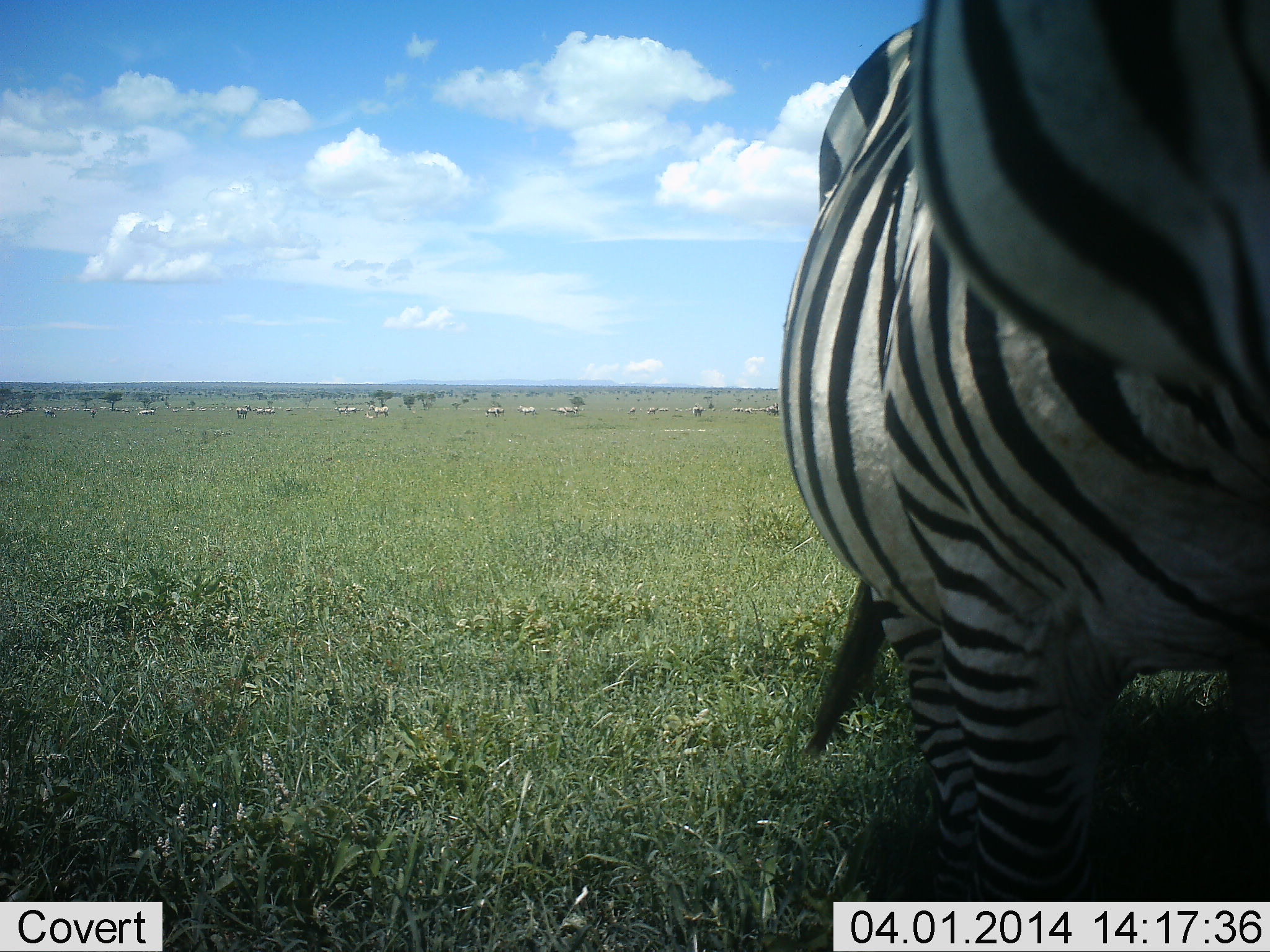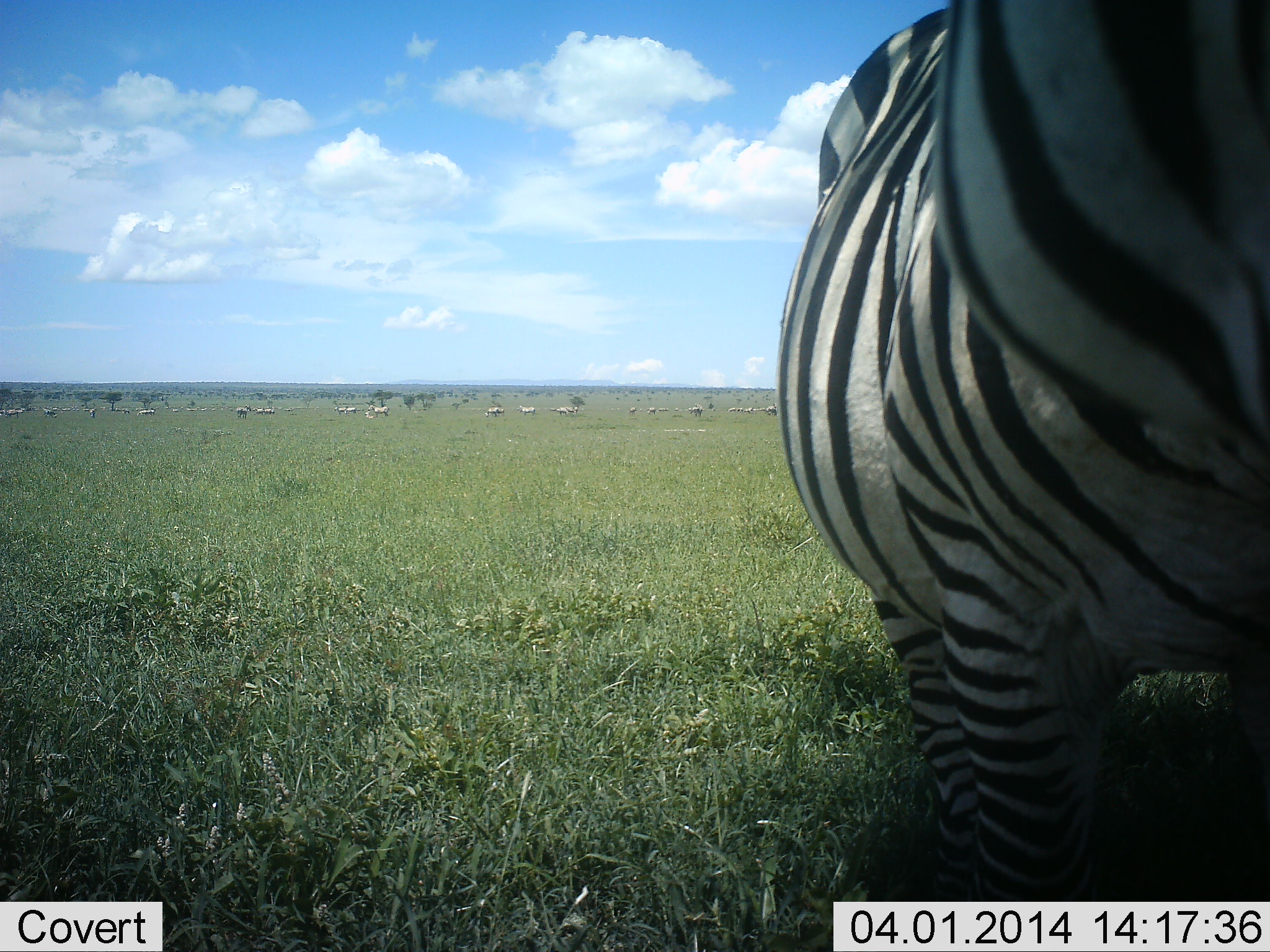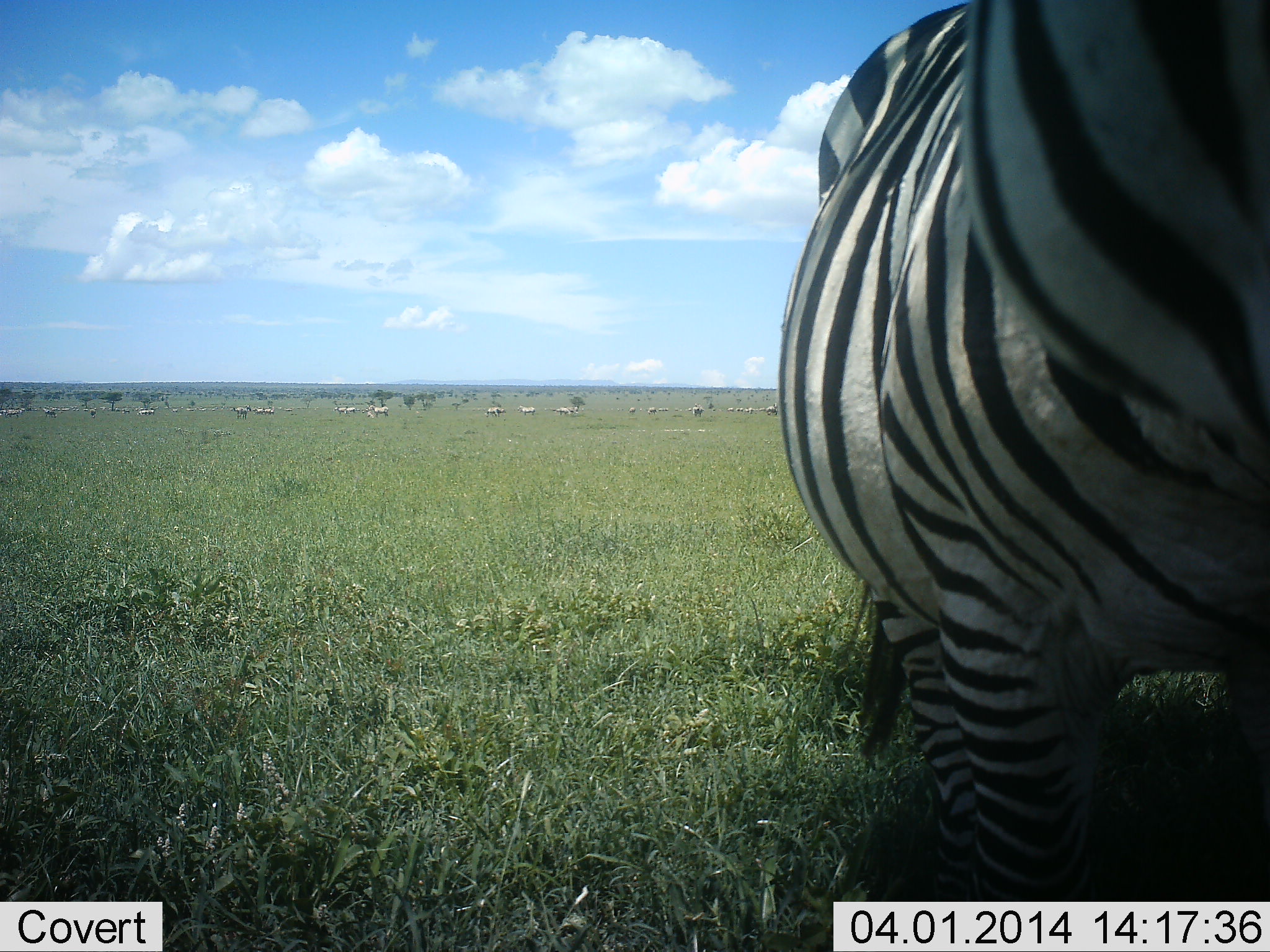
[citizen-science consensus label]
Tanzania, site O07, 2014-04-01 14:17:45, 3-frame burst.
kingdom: Animalia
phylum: Chordata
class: Mammalia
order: Perissodactyla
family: Equidae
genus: Equus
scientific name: Equus quagga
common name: plains zebra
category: zebra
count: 1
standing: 90%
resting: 0%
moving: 0%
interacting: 10%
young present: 0%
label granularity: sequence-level